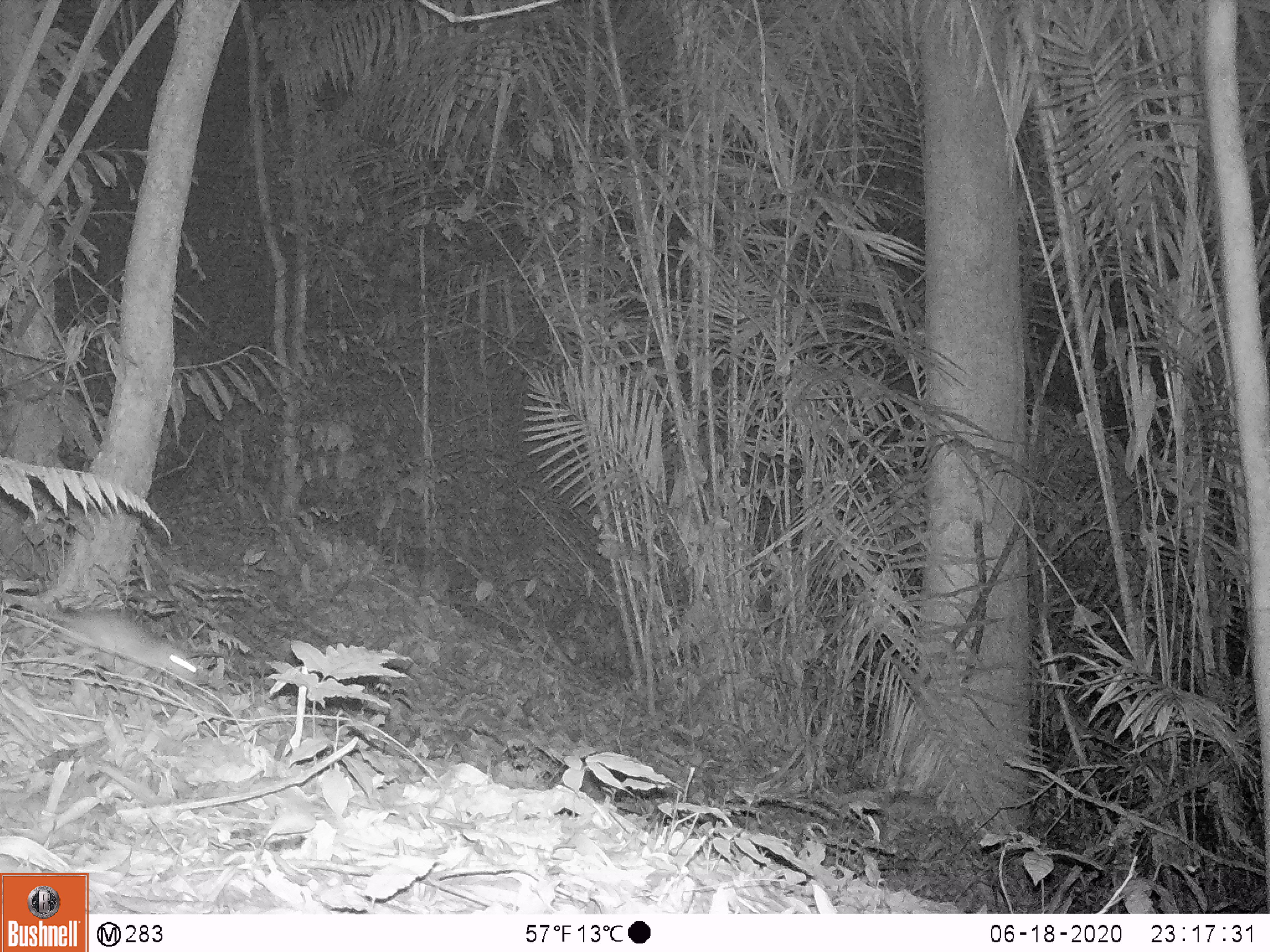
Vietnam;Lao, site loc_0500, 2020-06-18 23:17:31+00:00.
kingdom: Animalia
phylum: Chordata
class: Mammalia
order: Rodentia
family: Muridae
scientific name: Muridae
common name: old-world mice and rats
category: unidentified murid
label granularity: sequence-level